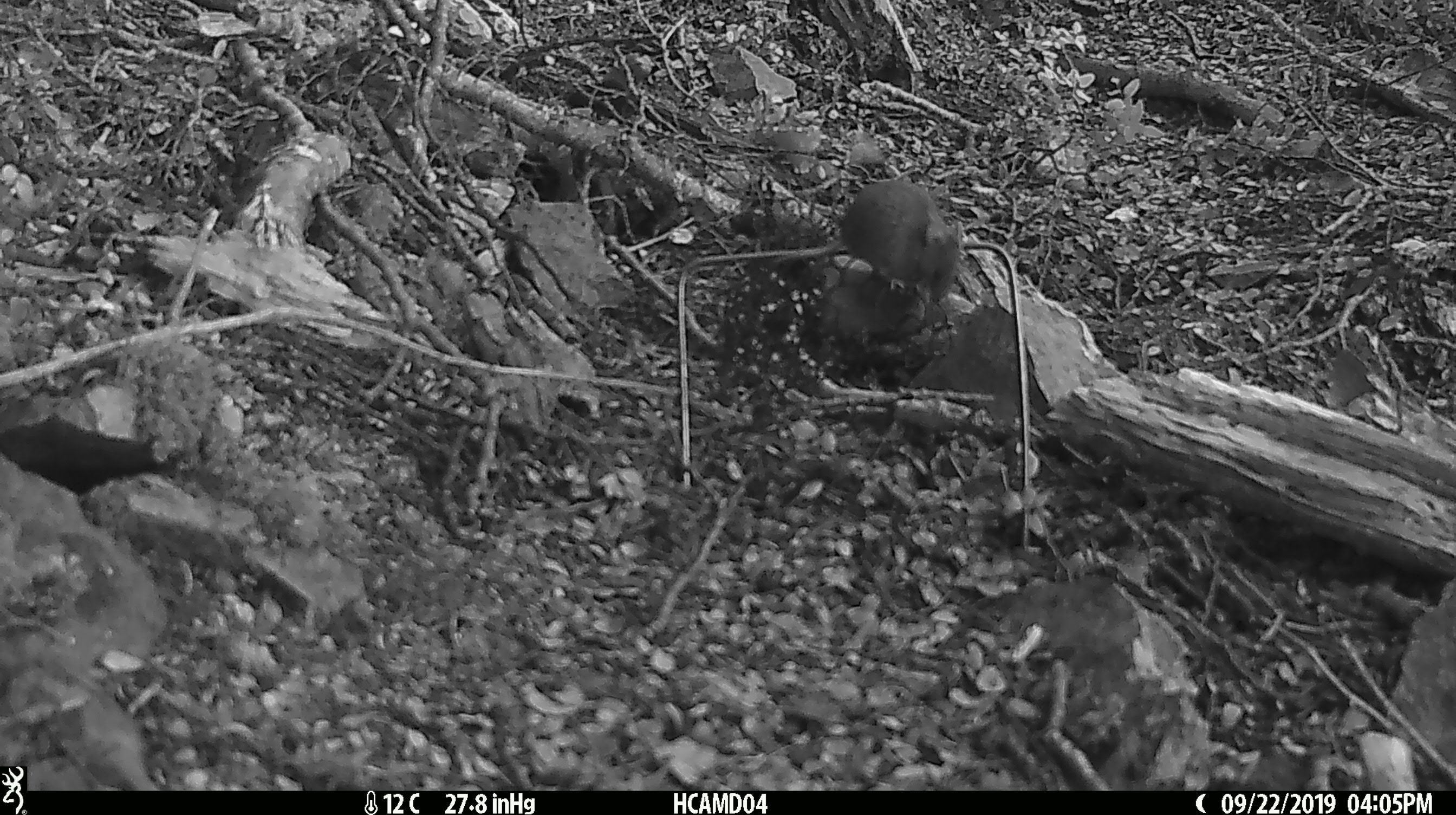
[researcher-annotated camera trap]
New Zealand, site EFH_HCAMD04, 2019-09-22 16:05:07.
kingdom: Animalia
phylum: Chordata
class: Mammalia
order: Rodentia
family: Muridae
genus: Mus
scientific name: Mus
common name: mouse